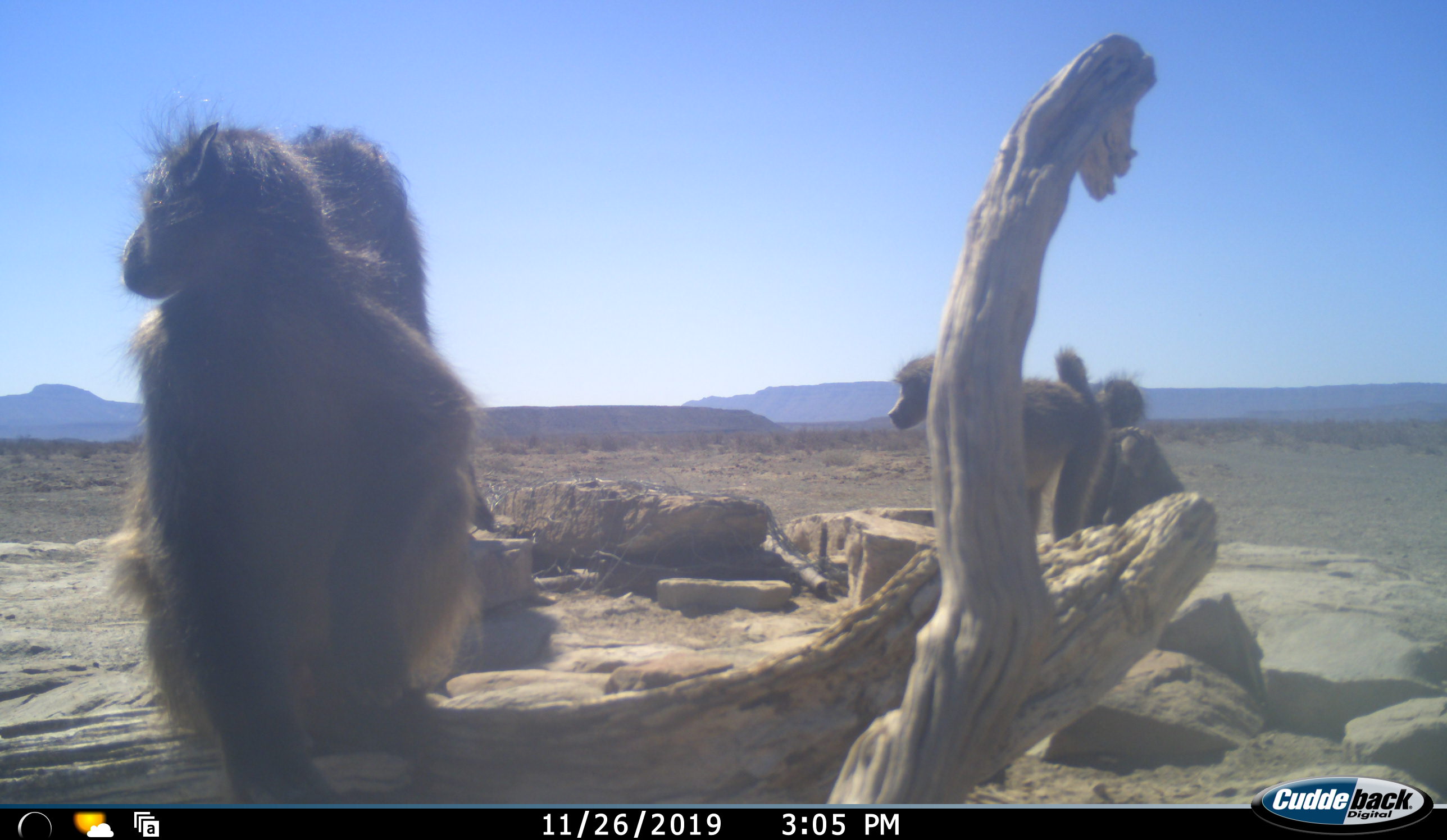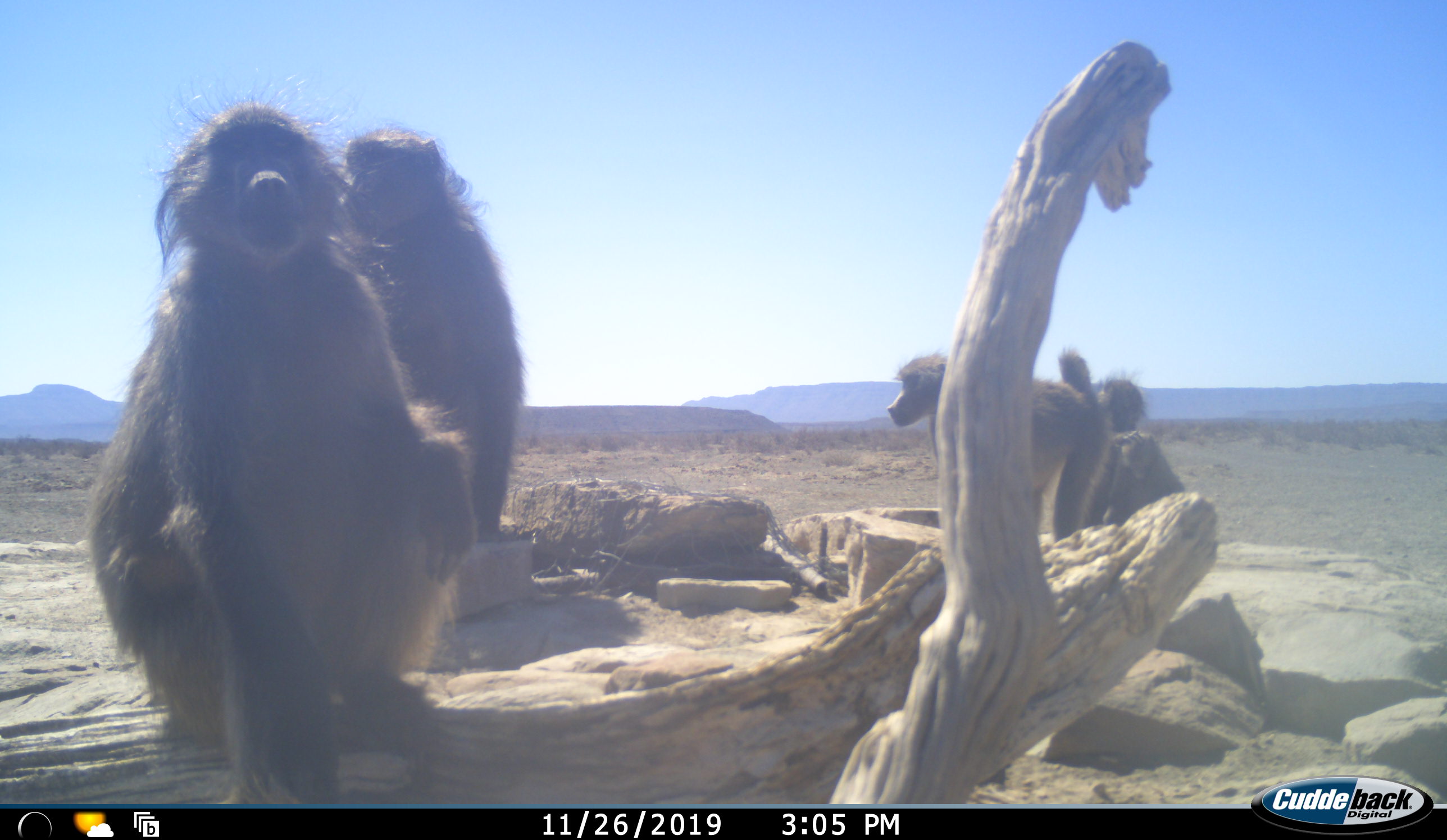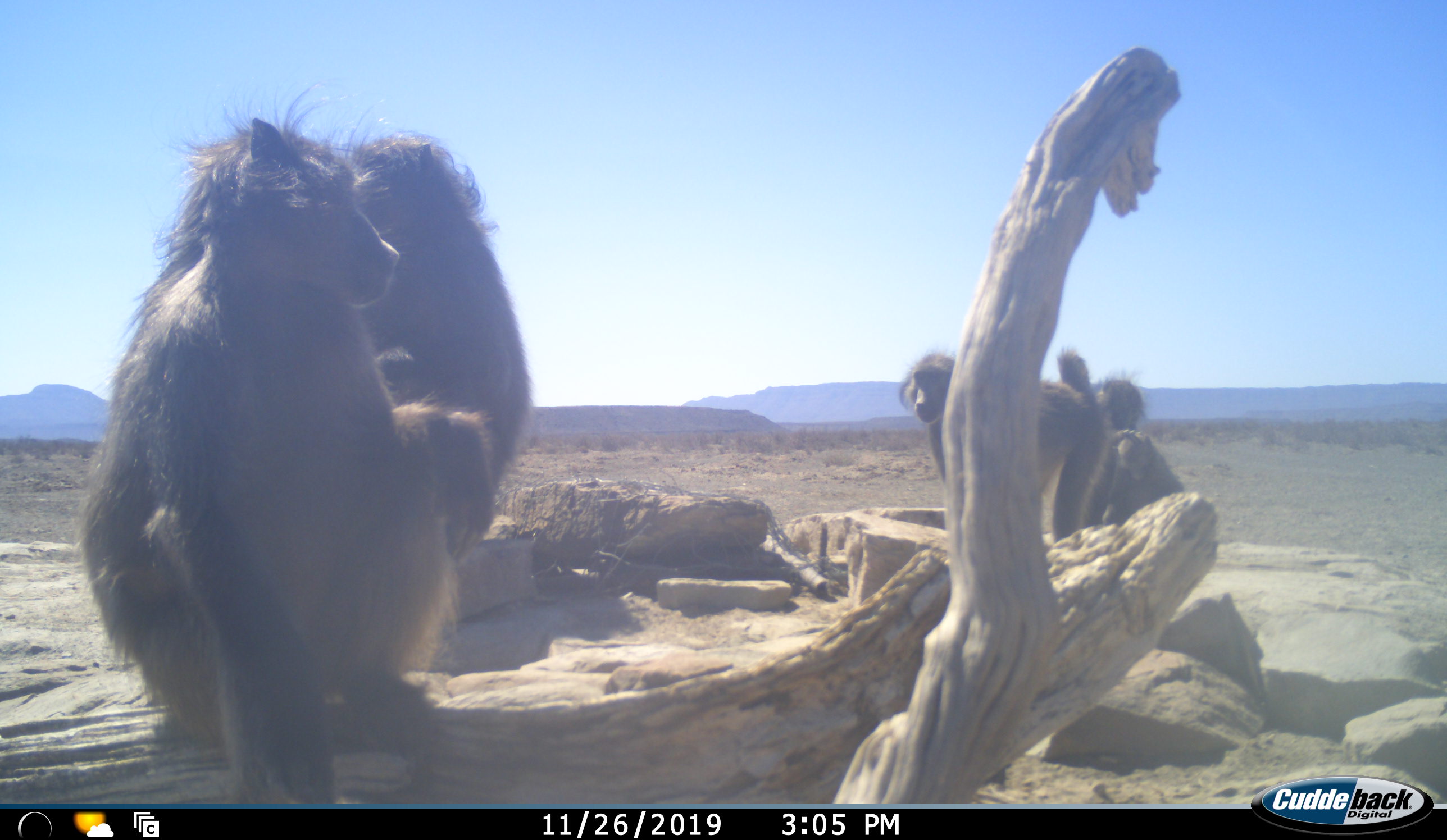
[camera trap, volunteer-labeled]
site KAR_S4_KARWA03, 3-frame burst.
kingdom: Animalia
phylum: Chordata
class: Mammalia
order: Primates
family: Cercopithecidae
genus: Papio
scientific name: Papio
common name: baboon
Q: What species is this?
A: Baboon (Papio).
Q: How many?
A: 4.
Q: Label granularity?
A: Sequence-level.